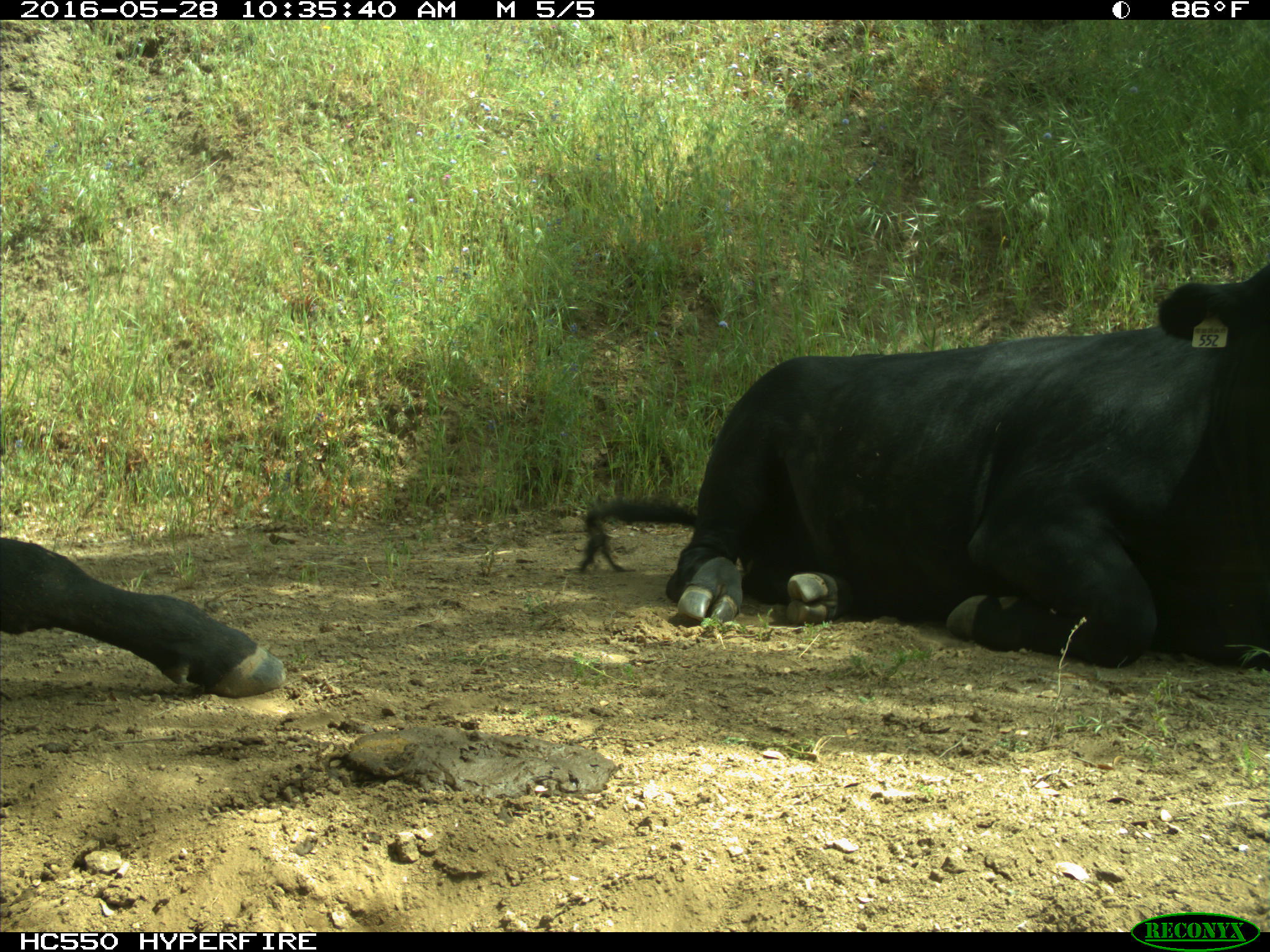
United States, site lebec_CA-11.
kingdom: Animalia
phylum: Chordata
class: Mammalia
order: Artiodactyla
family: Bovidae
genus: Bos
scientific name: Bos taurus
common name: domestic cow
Bos taurus (domestic cow).